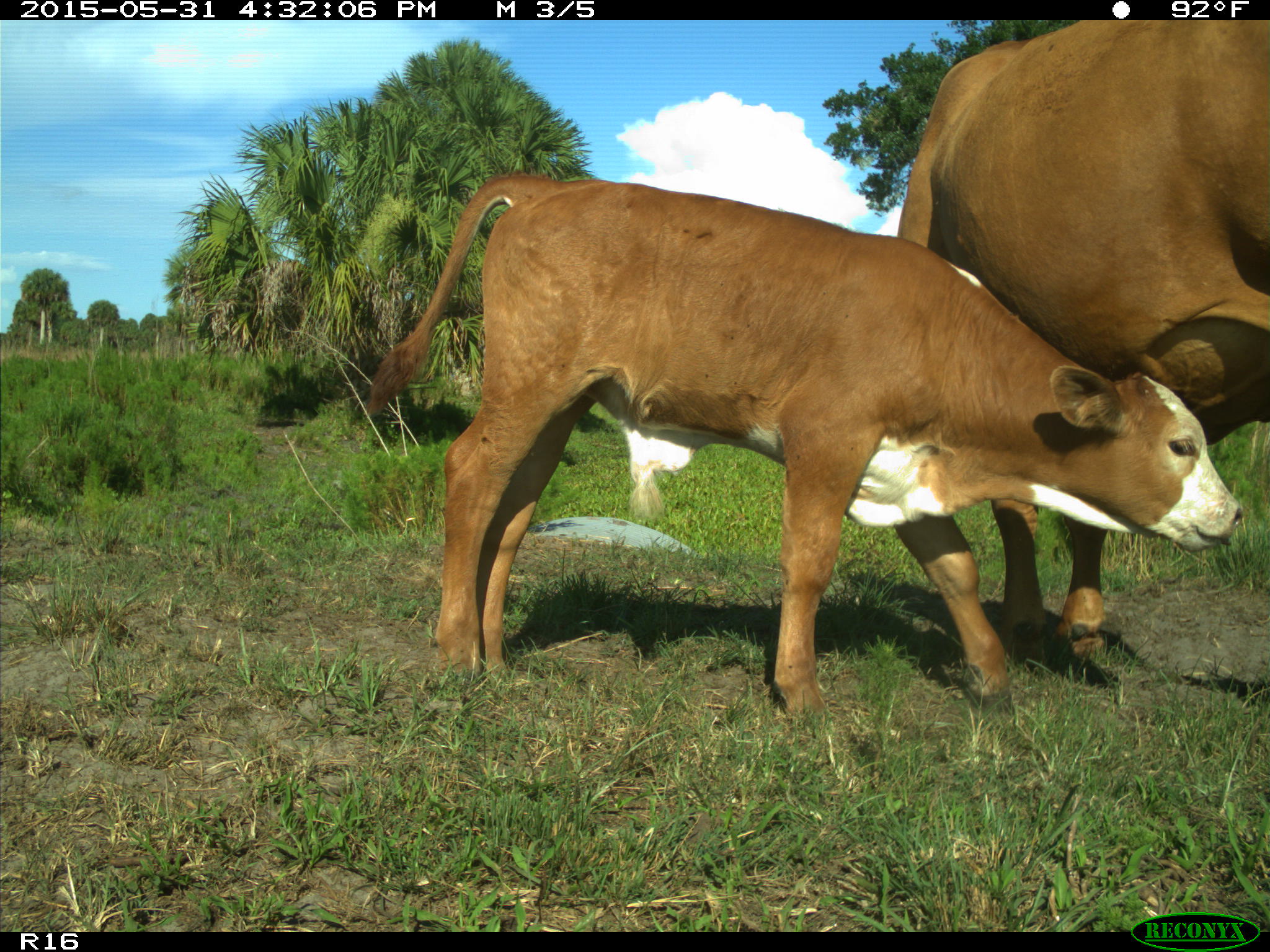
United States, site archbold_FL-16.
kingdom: Animalia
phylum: Chordata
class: Mammalia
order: Artiodactyla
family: Bovidae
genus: Bos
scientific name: Bos taurus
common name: domestic cow